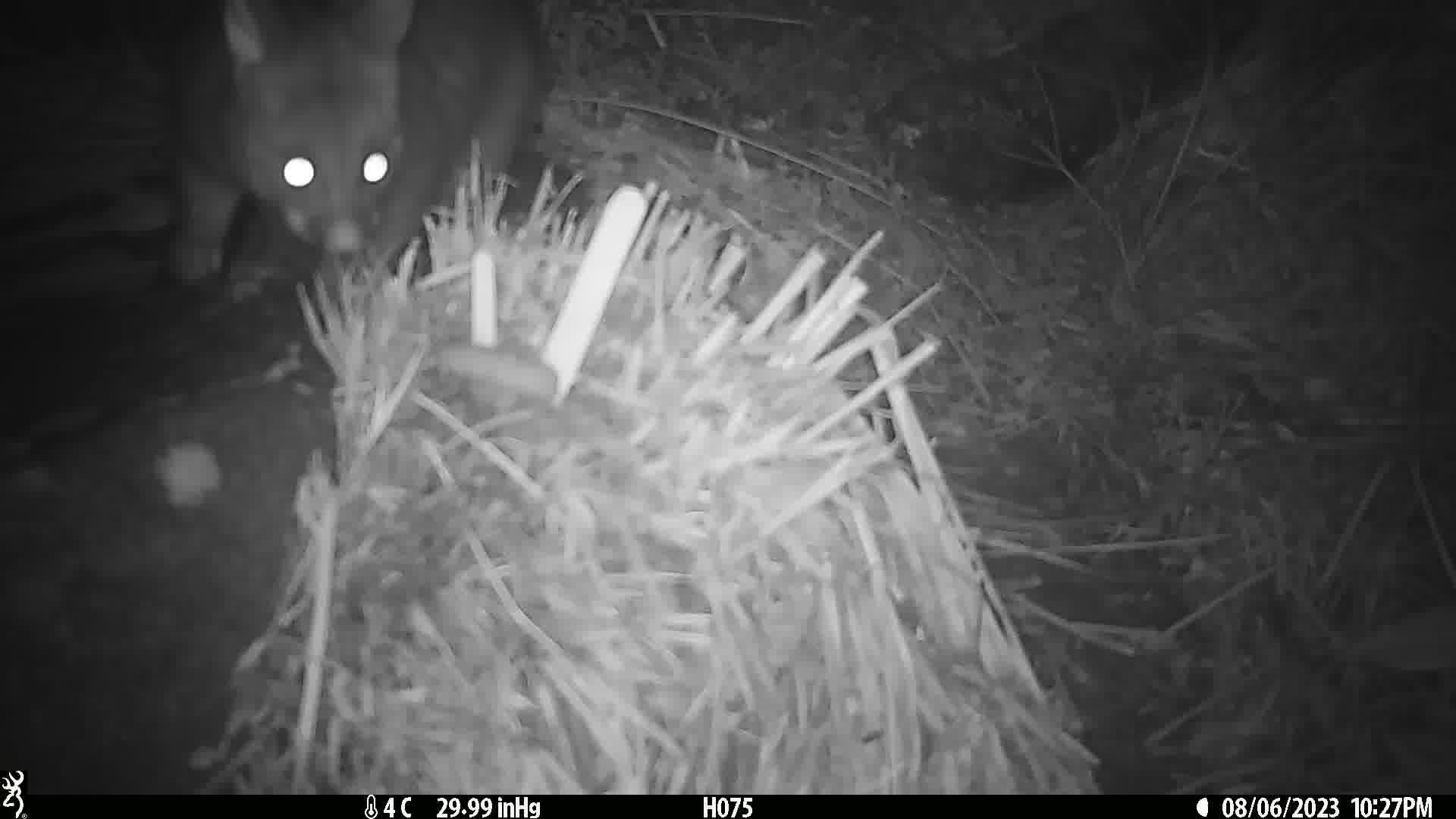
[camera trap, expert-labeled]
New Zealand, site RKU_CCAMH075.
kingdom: Animalia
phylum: Chordata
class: Mammalia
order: Diprotodontia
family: Phalangeridae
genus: Trichosurus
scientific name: Trichosurus vulpecula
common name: common brushtail possum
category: possum